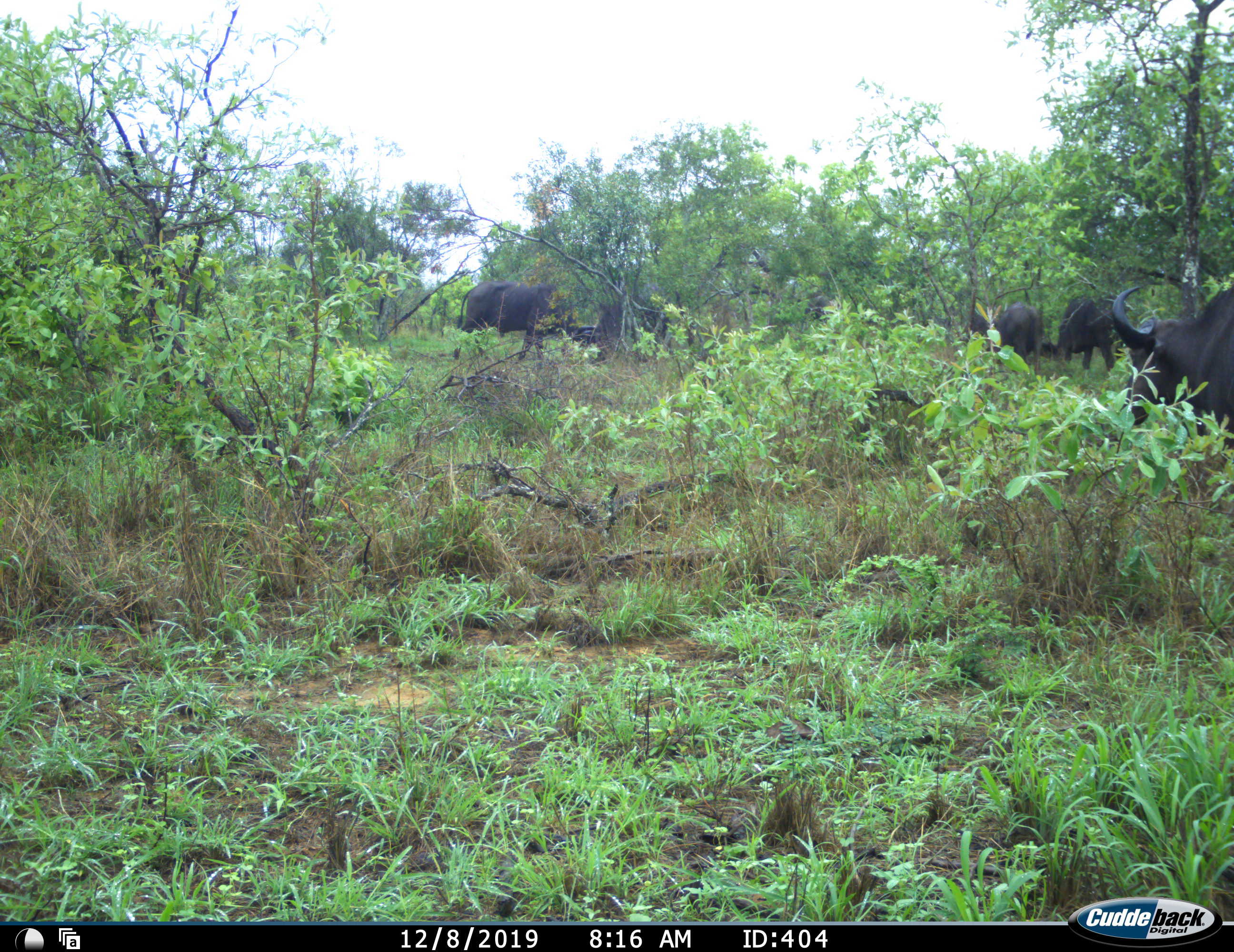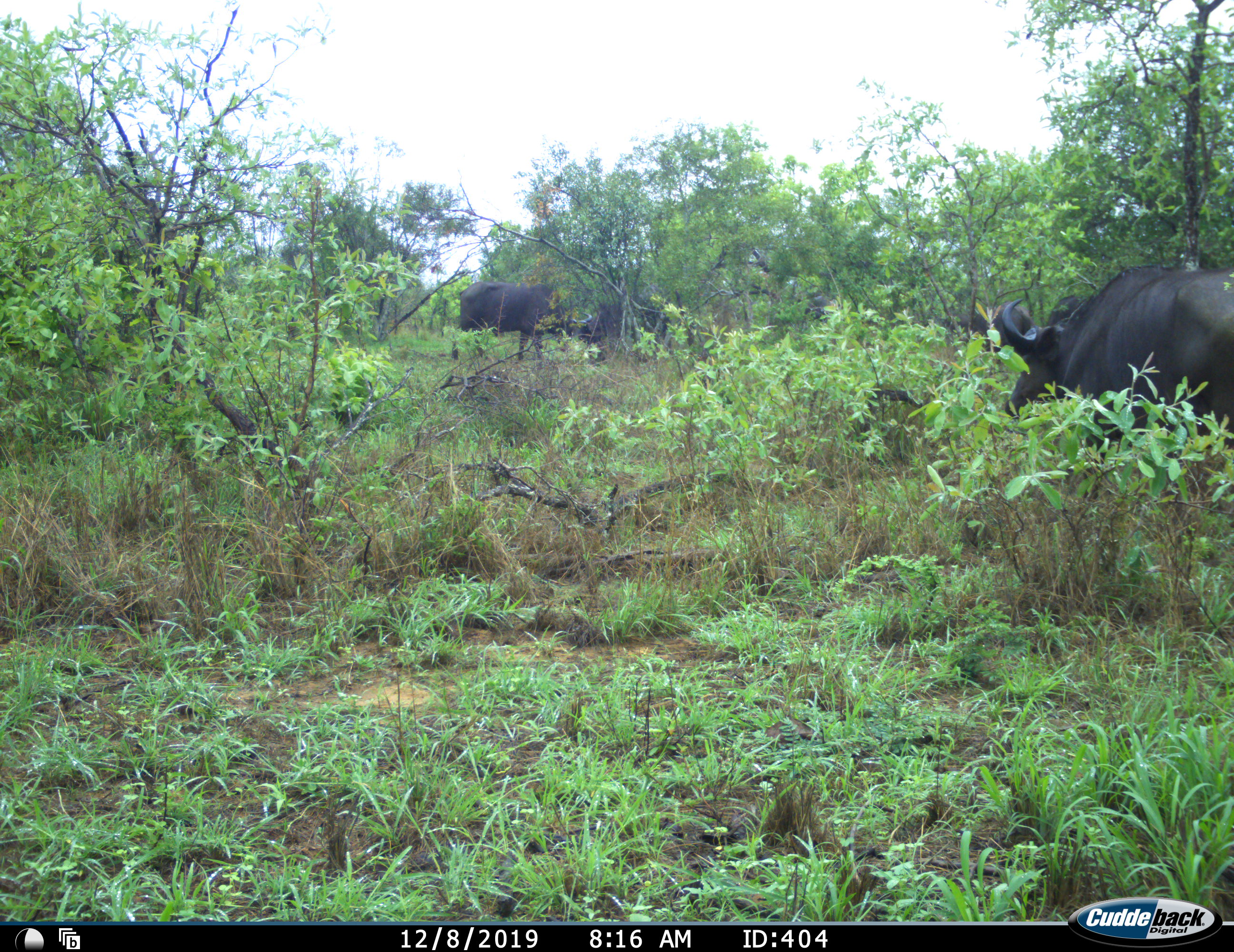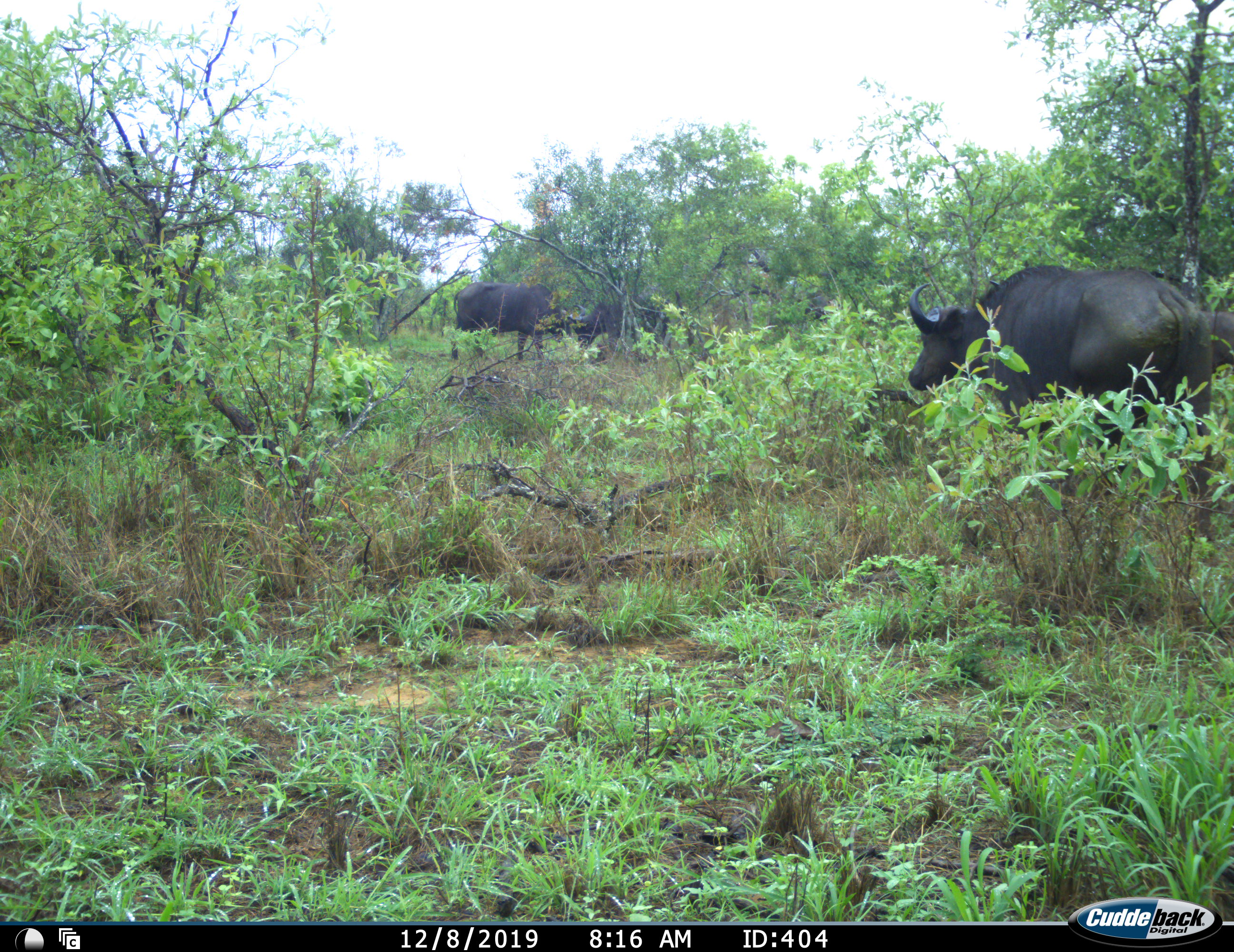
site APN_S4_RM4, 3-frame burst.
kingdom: Animalia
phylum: Chordata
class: Mammalia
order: Artiodactyla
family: Bovidae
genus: Syncerus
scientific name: Syncerus caffer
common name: african buffalo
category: buffalo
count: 6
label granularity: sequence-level